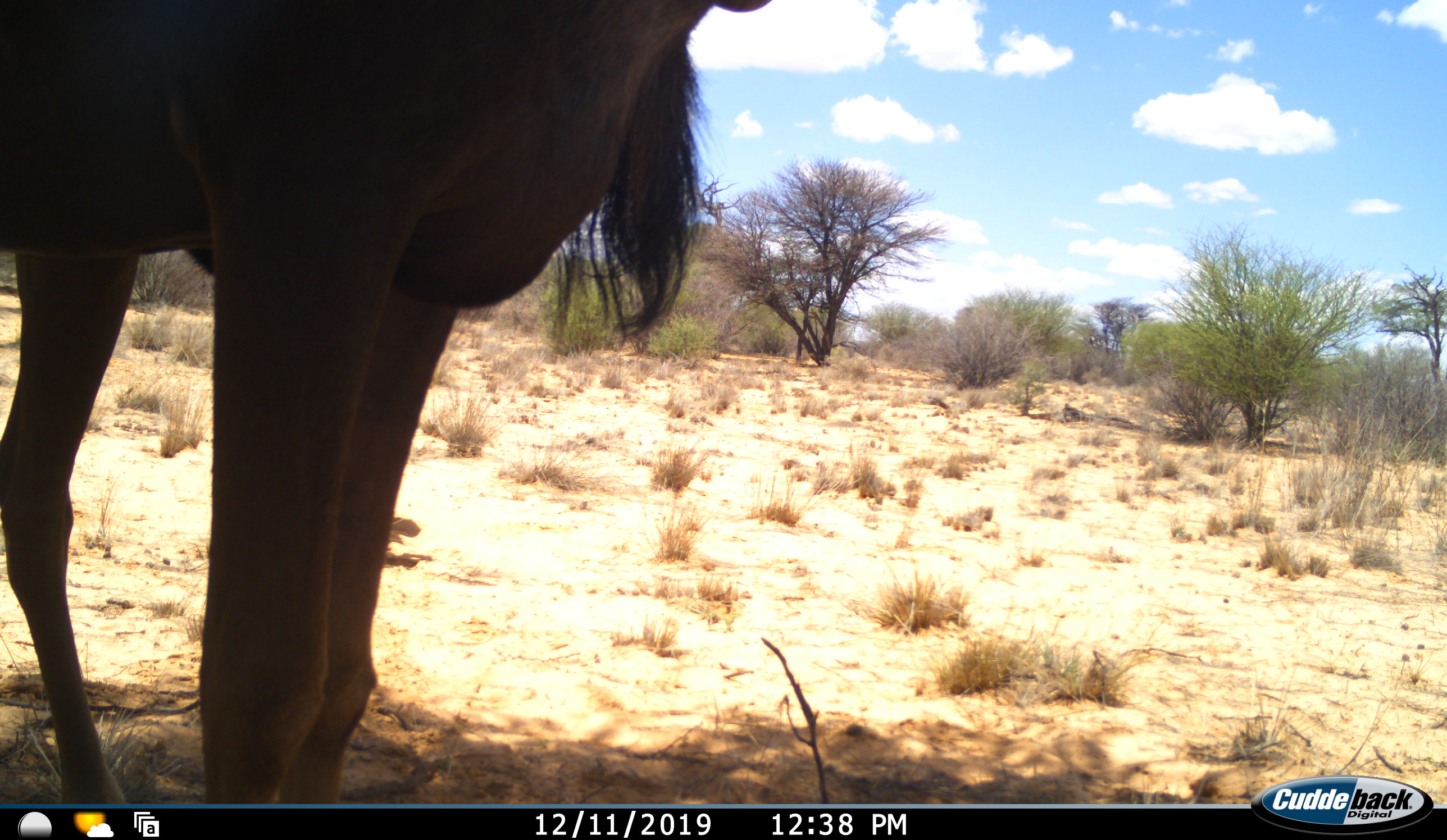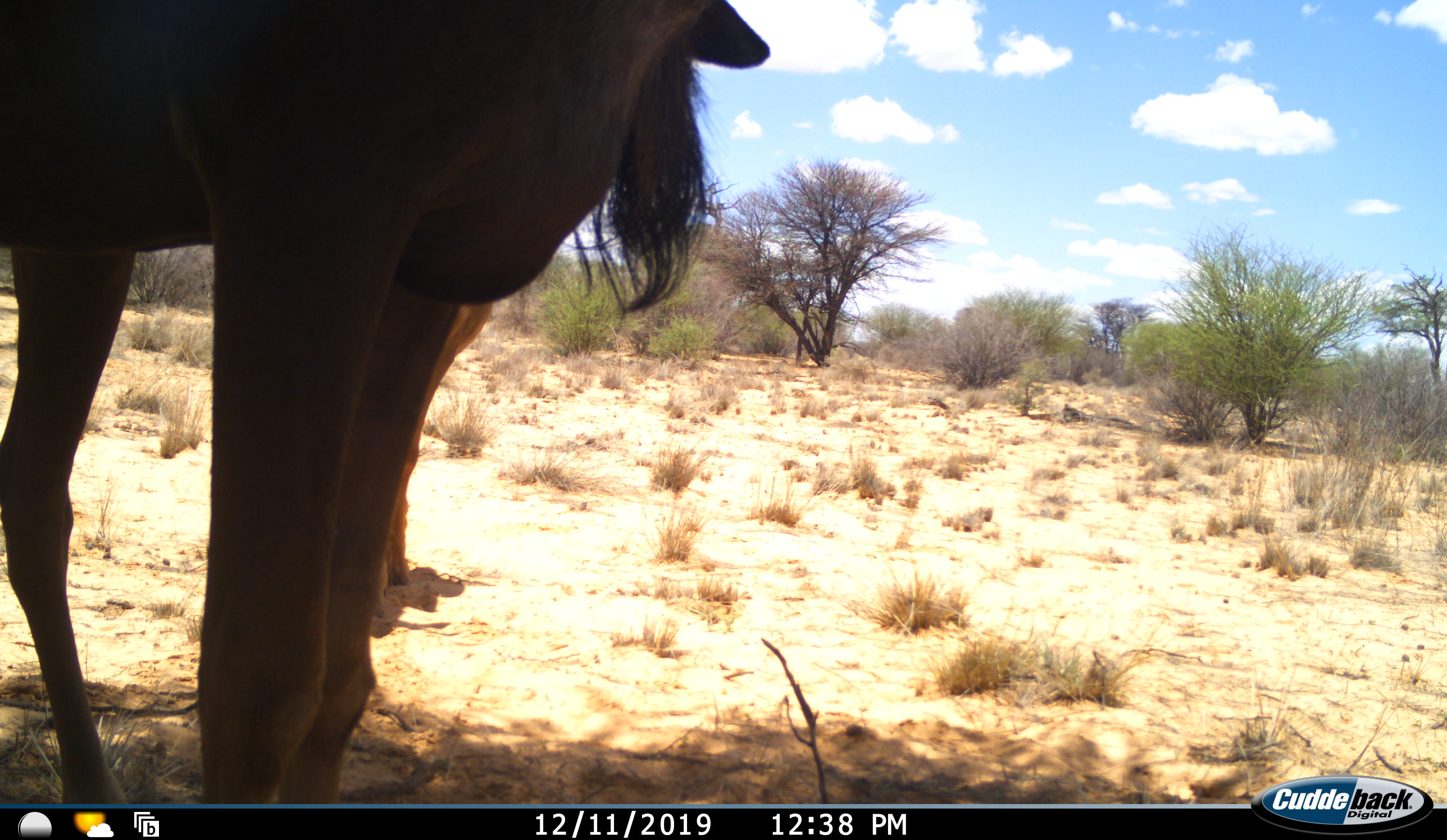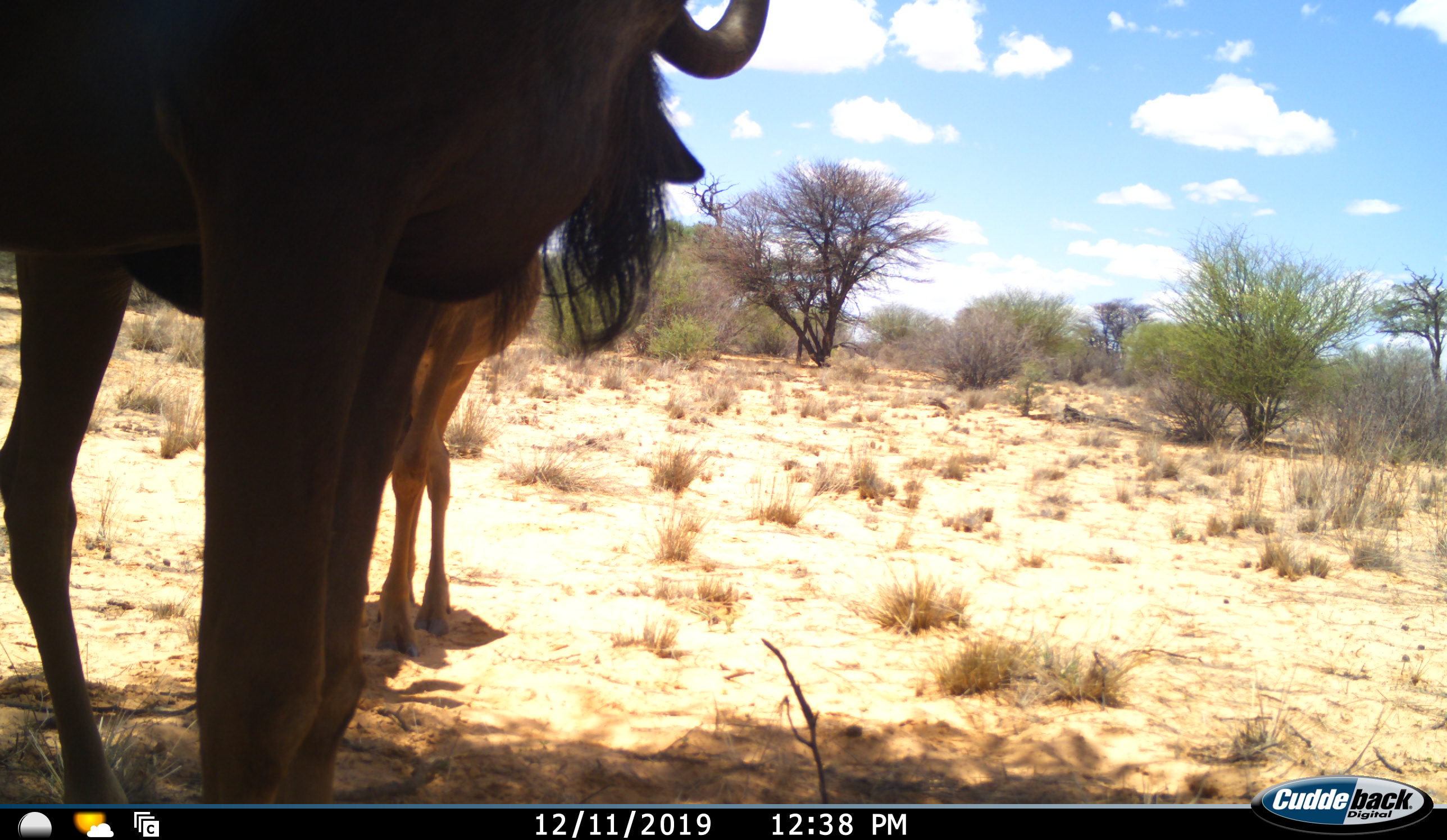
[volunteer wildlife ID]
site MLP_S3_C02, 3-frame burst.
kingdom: Animalia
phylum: Chordata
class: Mammalia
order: Artiodactyla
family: Bovidae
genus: Connochaetes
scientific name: Connochaetes taurinus taurinus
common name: blue wildebeest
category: wildebeestblue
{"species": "wildebeestblue (blue wildebeest) (Connochaetes taurinus taurinus)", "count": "2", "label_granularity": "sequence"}